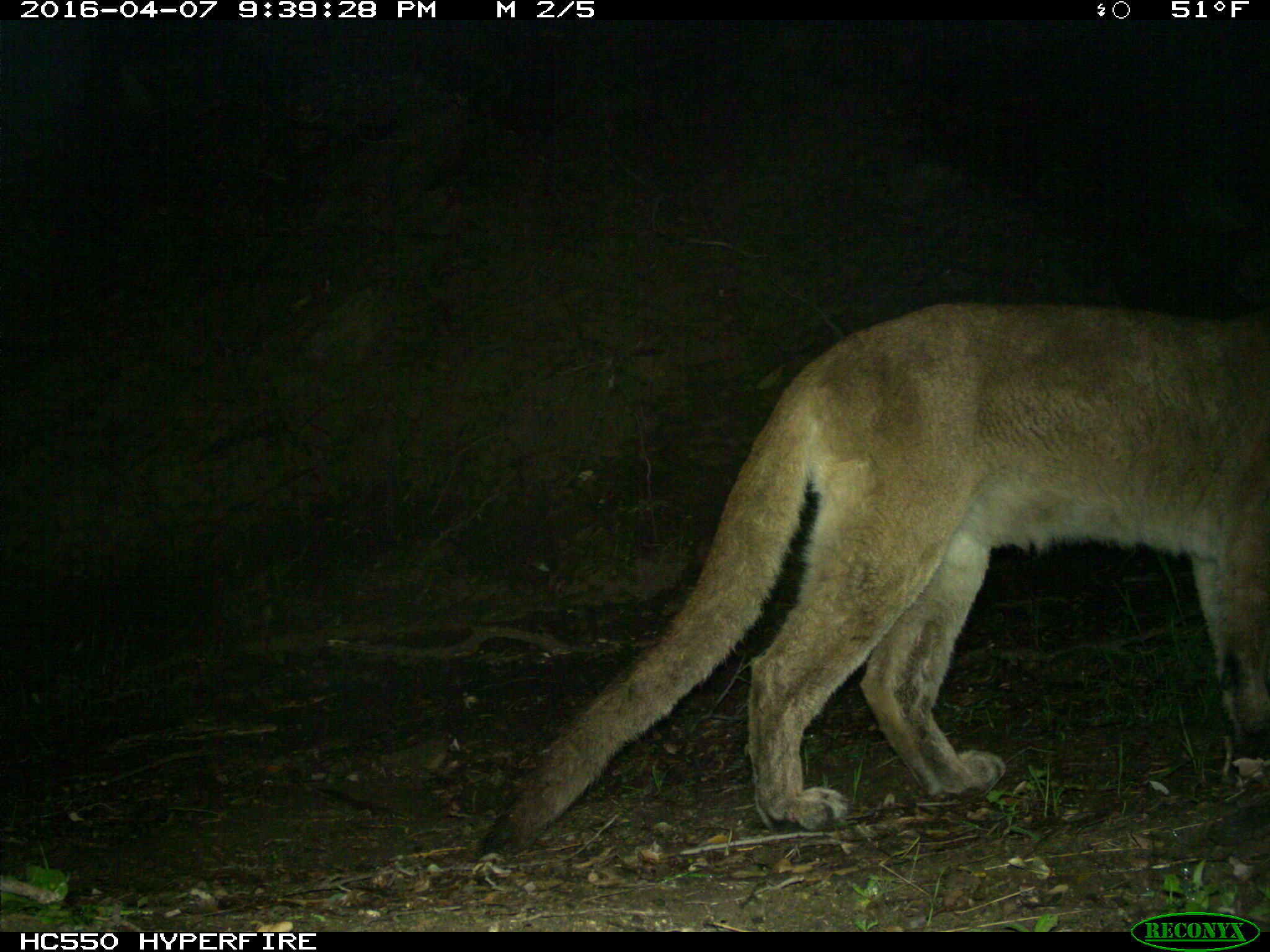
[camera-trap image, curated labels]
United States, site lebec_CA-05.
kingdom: Animalia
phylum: Chordata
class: Mammalia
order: Carnivora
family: Felidae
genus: Puma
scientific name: Puma concolor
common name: mountain lion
Puma concolor (mountain lion).